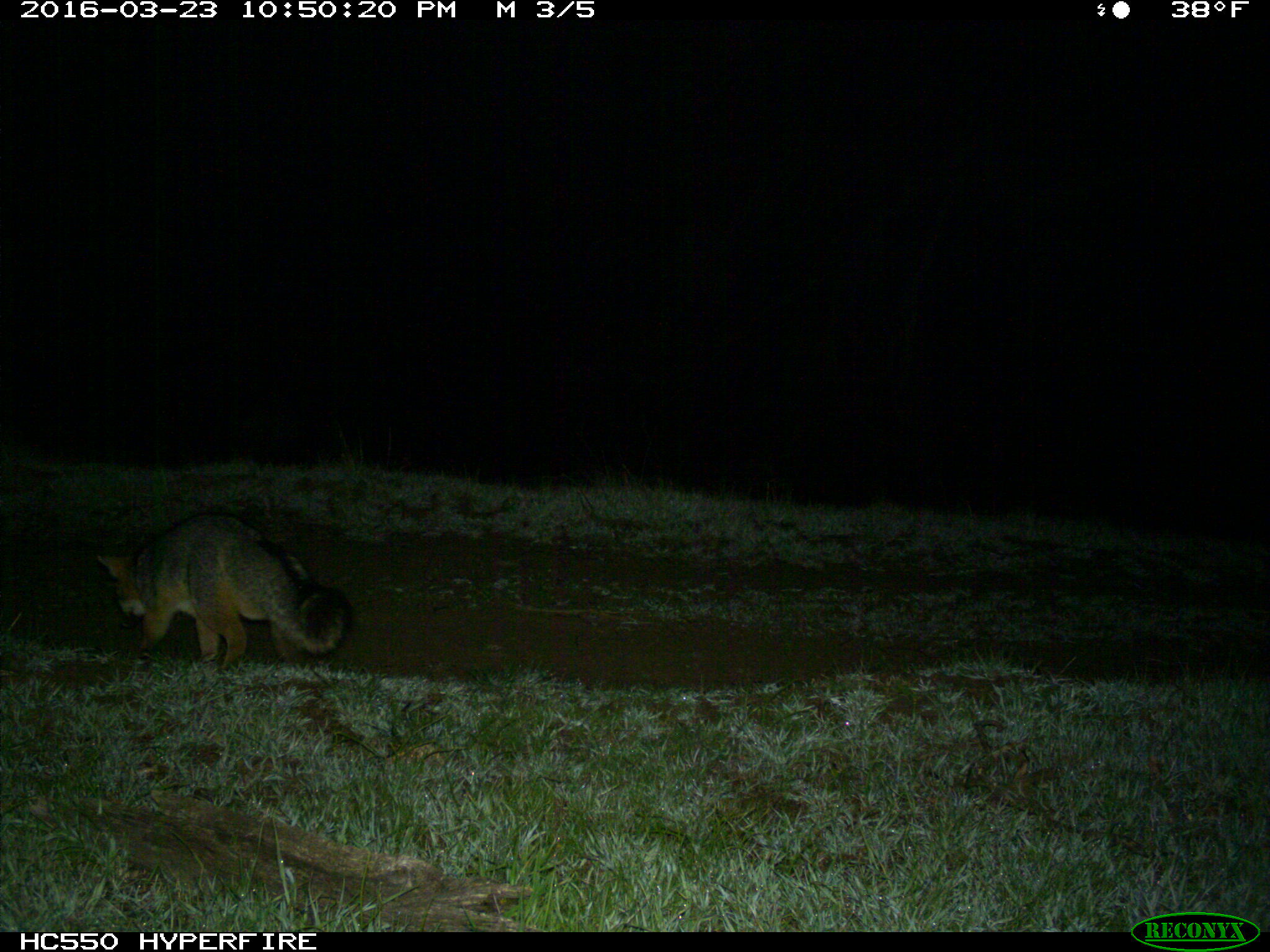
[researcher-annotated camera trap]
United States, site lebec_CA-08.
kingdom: Animalia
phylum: Chordata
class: Mammalia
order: Carnivora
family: Canidae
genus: Urocyon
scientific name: Urocyon cinereoargenteus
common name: gray fox